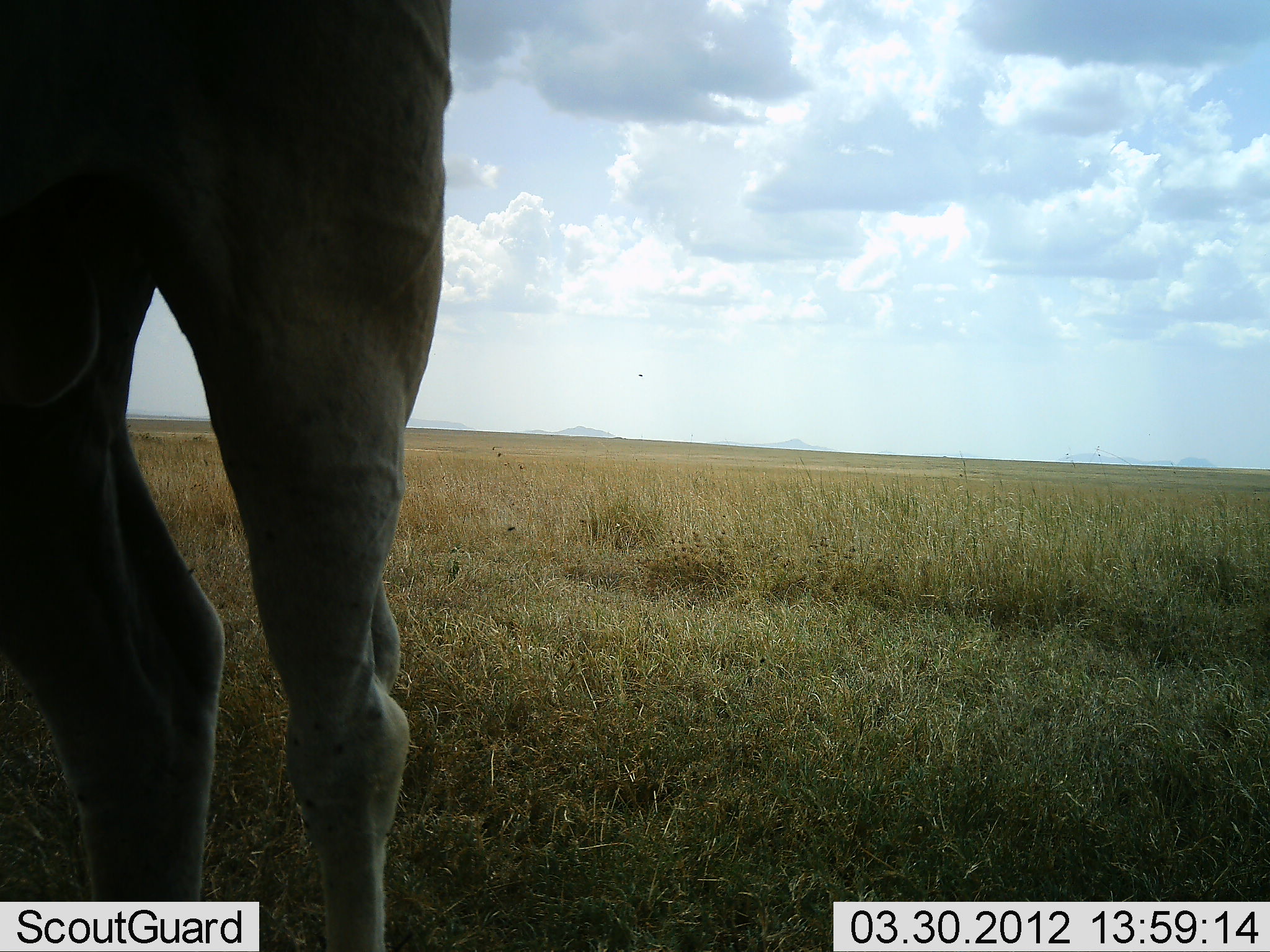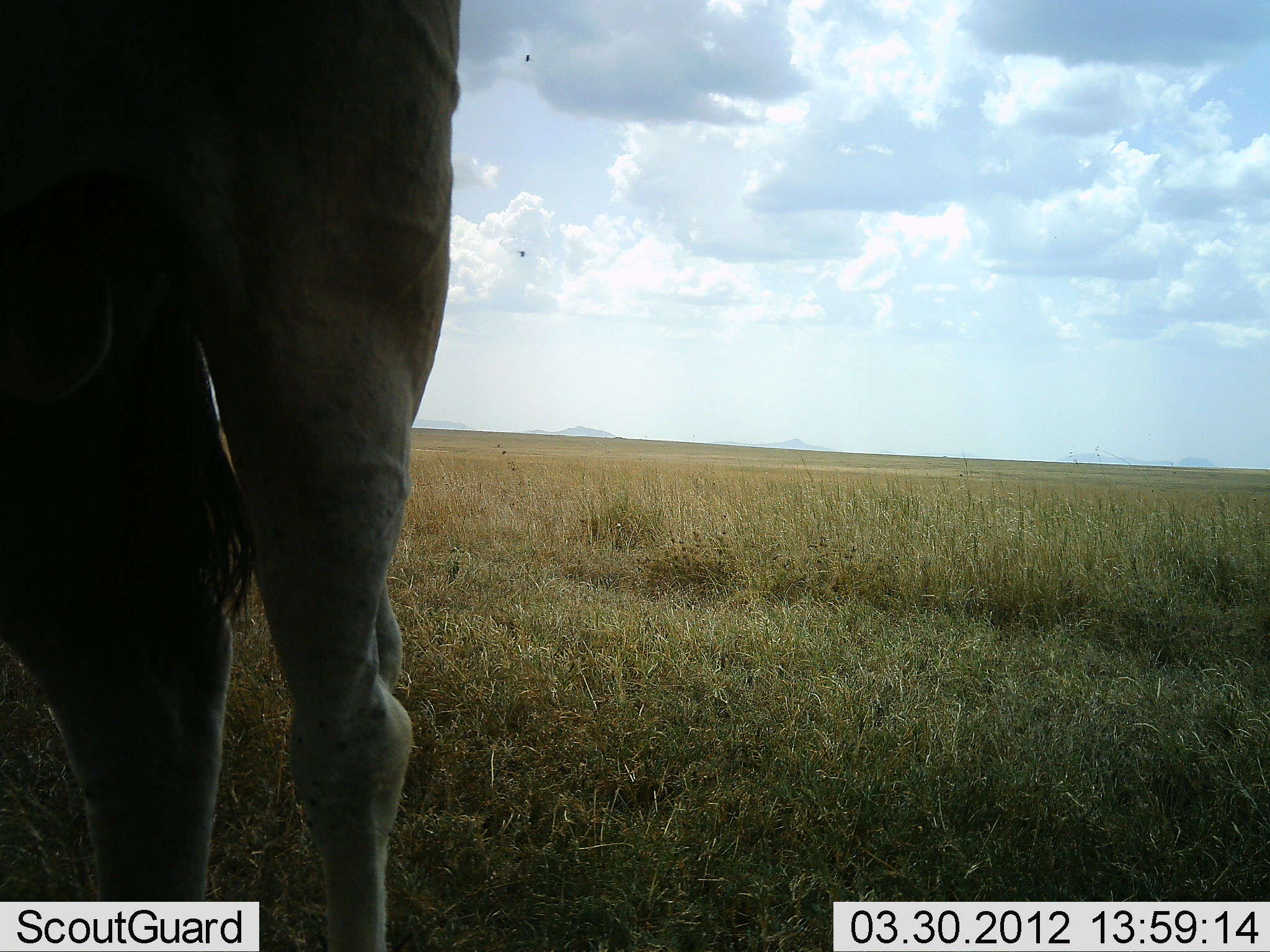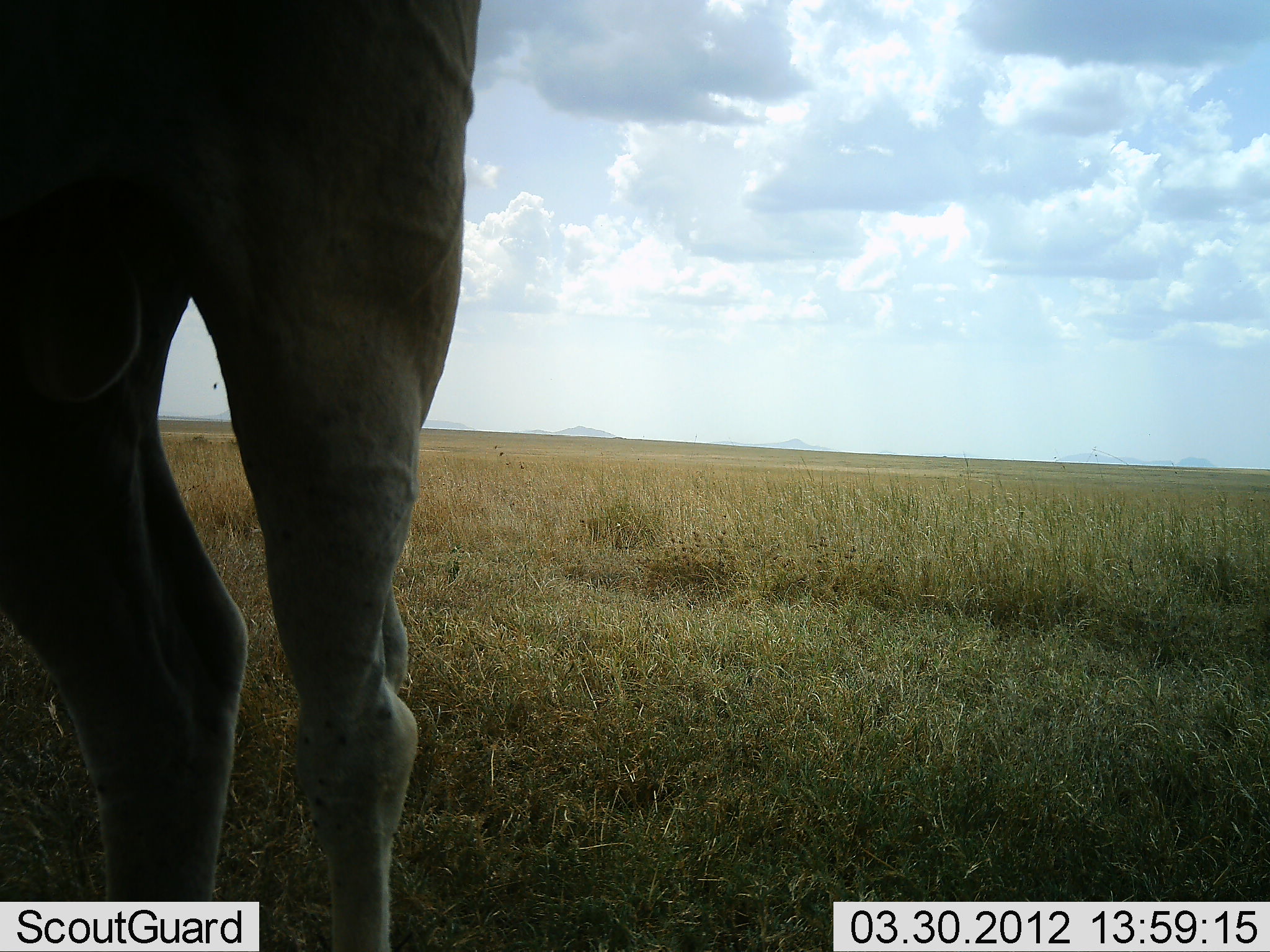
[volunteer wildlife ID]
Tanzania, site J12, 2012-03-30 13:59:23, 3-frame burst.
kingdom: Animalia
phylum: Chordata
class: Mammalia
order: Artiodactyla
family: Bovidae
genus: Tragelaphus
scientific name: Tragelaphus oryx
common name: eland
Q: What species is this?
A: Eland (Tragelaphus oryx).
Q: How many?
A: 1.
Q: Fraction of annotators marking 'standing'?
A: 100%.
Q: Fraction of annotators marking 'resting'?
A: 0%.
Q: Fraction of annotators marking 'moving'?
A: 0%.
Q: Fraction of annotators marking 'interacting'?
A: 0%.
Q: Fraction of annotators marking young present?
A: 0%.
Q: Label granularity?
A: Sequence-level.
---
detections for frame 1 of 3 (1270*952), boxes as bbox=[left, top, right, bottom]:
animal: bbox=[1, 1, 454, 952]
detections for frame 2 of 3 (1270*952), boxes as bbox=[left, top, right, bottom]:
animal: bbox=[1, 1, 464, 952]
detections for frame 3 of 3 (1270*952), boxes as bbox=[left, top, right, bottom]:
animal: bbox=[1, 1, 486, 952]